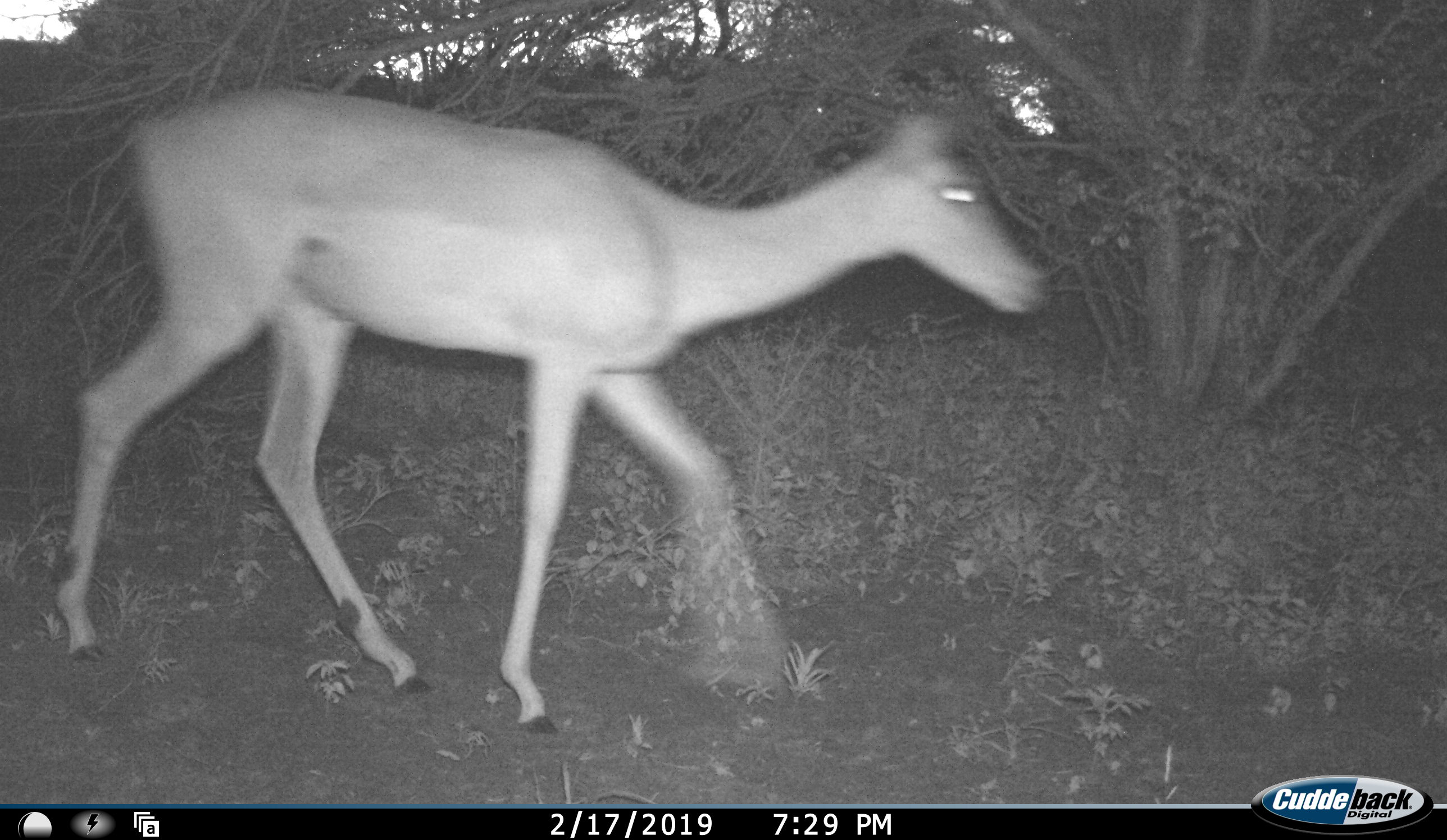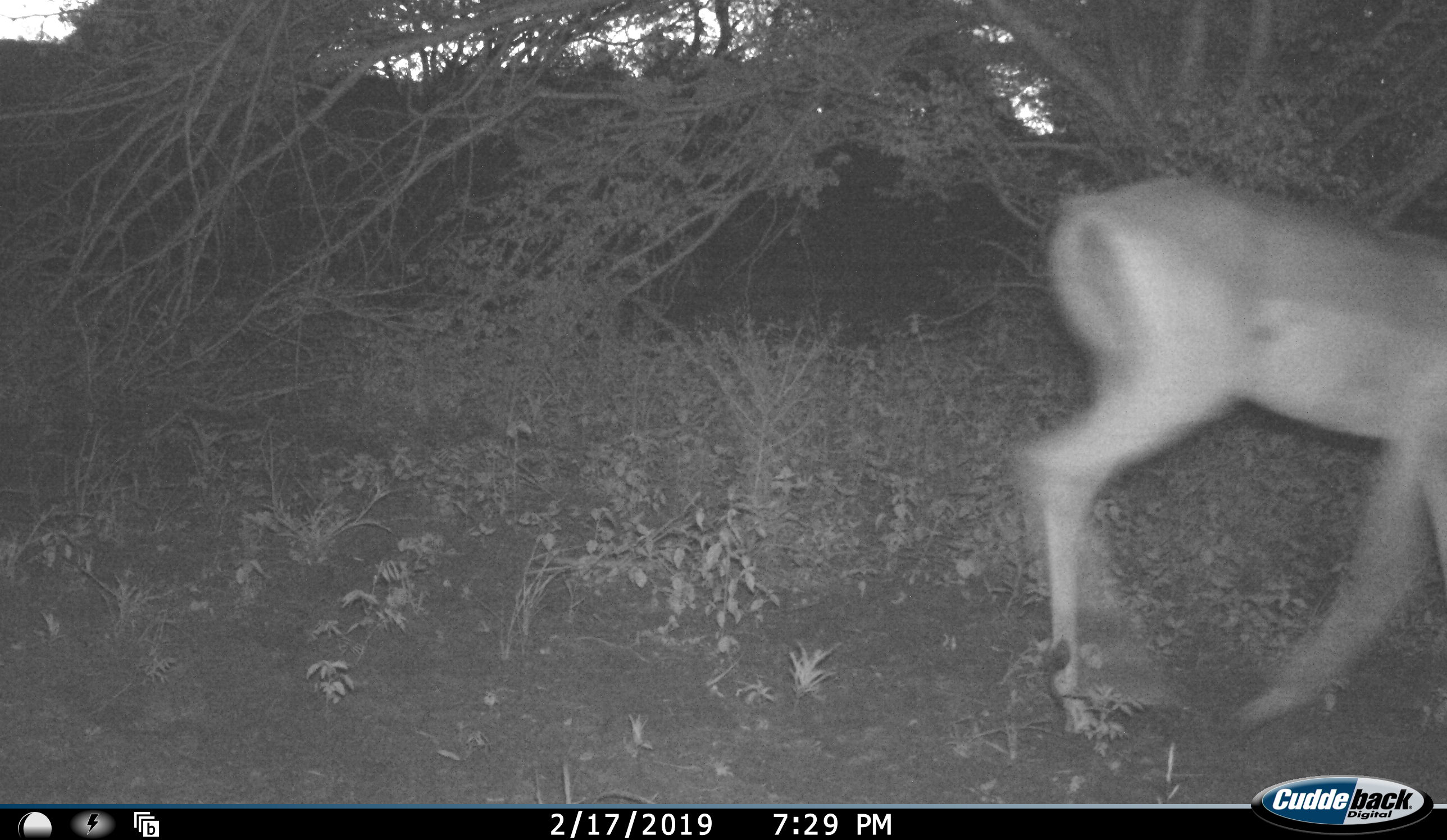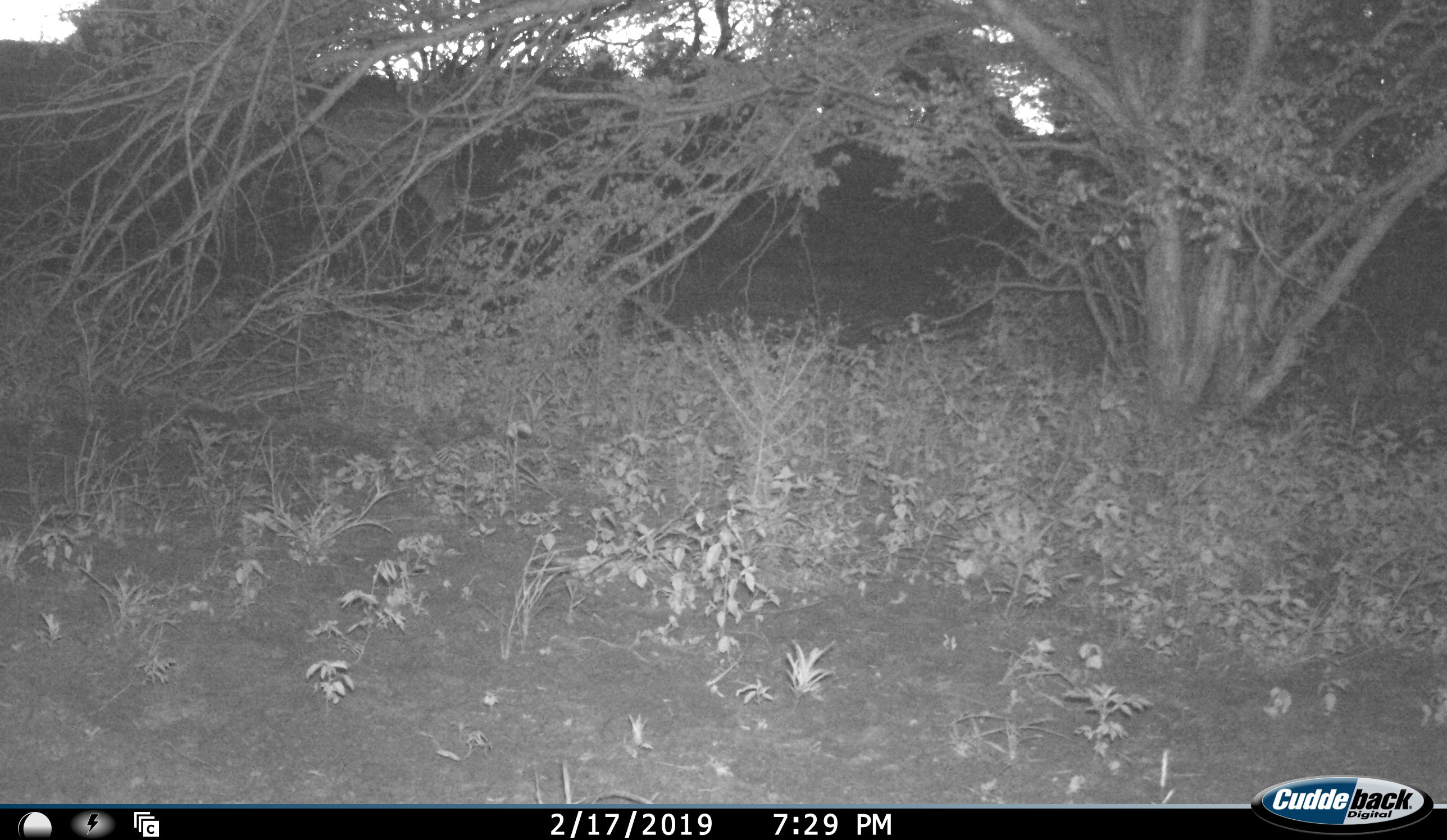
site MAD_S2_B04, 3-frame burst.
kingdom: Animalia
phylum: Chordata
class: Mammalia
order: Artiodactyla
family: Bovidae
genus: Aepyceros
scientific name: Aepyceros melampus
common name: impala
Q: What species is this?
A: Impala (Aepyceros melampus).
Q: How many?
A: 1.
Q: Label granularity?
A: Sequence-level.